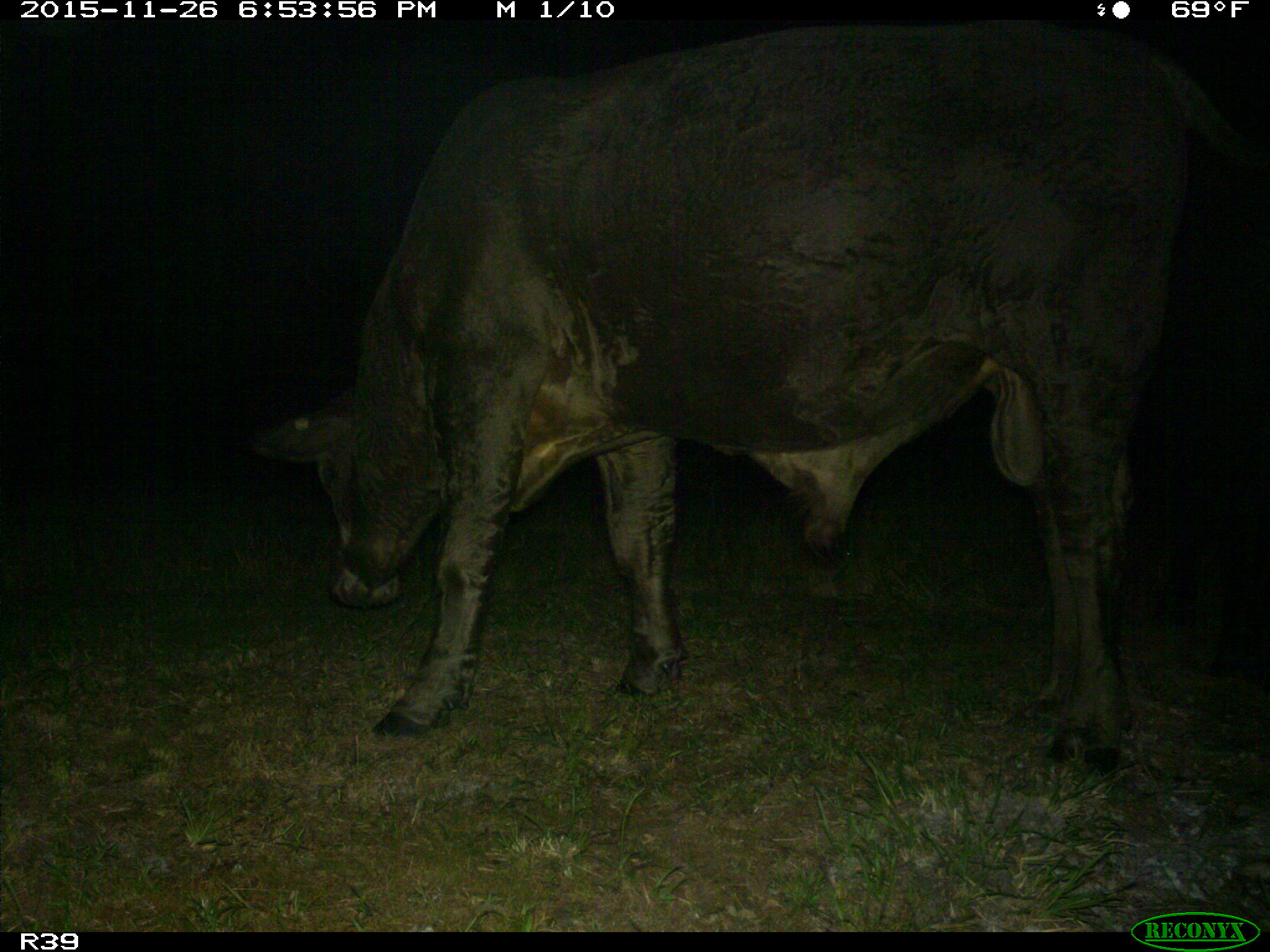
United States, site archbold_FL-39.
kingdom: Animalia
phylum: Chordata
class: Mammalia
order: Artiodactyla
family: Bovidae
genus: Bos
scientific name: Bos taurus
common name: domestic cow